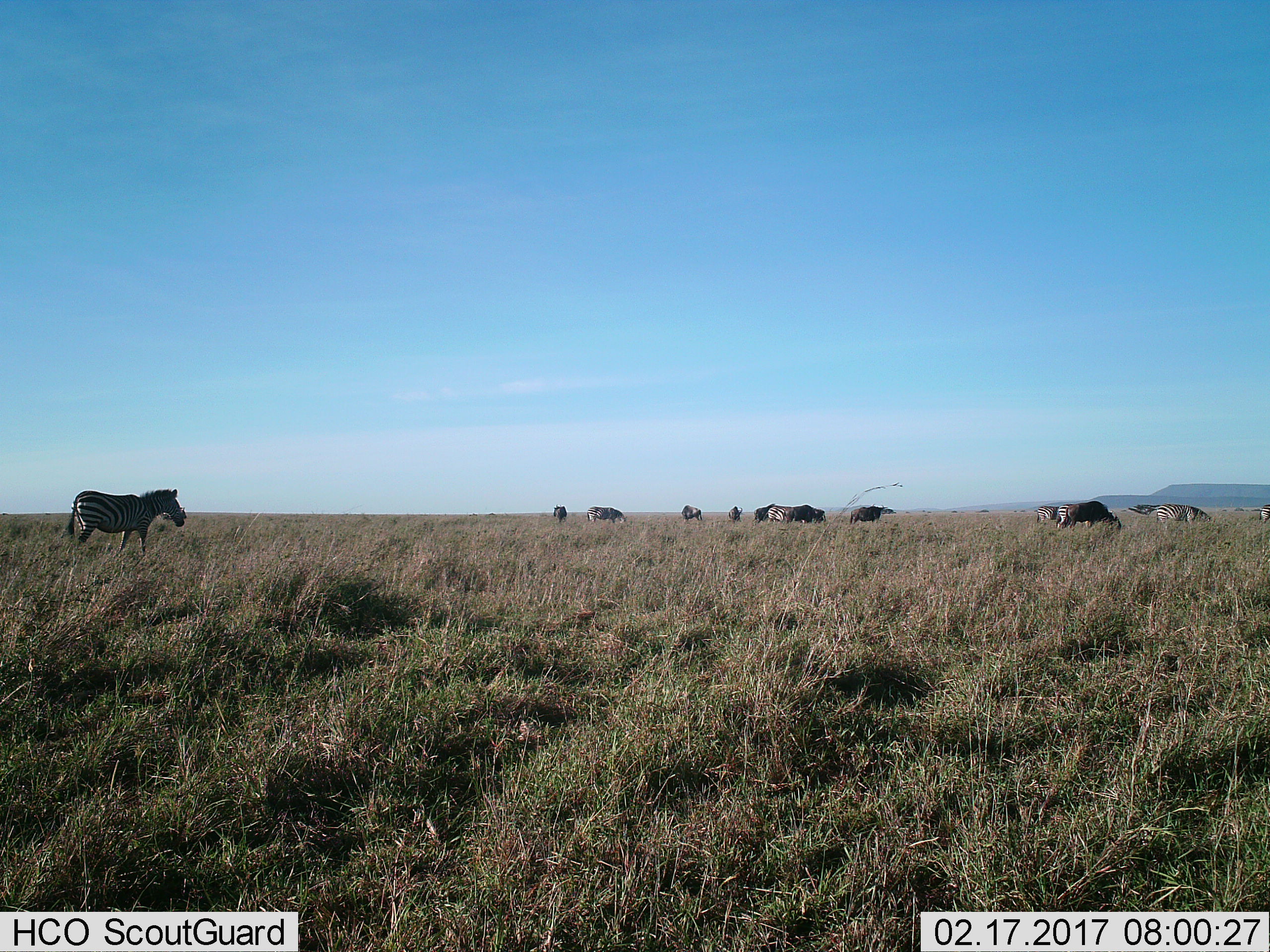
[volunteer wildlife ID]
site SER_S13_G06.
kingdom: Animalia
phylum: Chordata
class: Mammalia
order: Perissodactyla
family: Equidae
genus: Equus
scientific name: Equus quagga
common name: plains zebra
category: zebraplains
Zebraplains (plains zebra) (Equus quagga), count 8. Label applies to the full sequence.